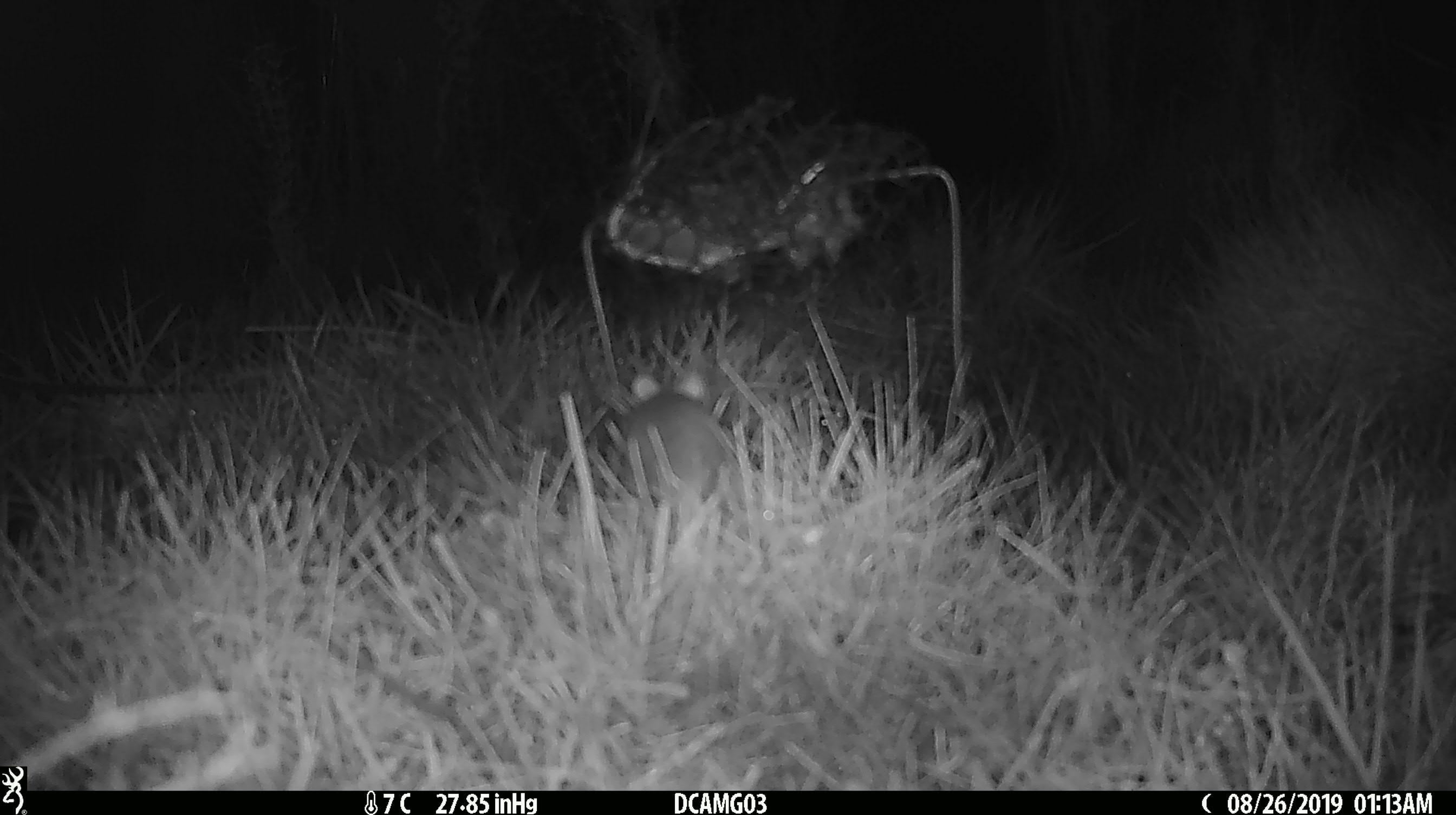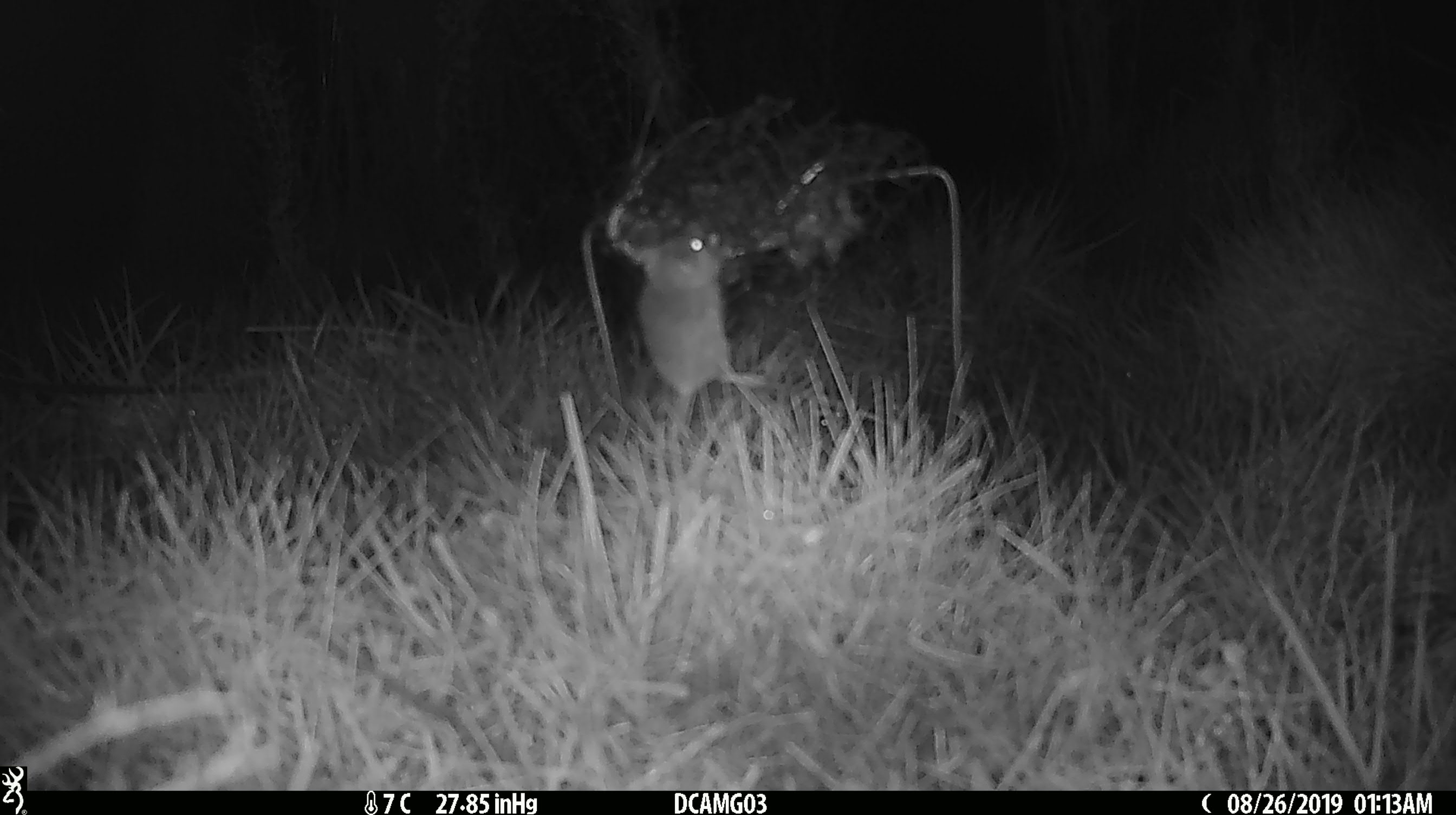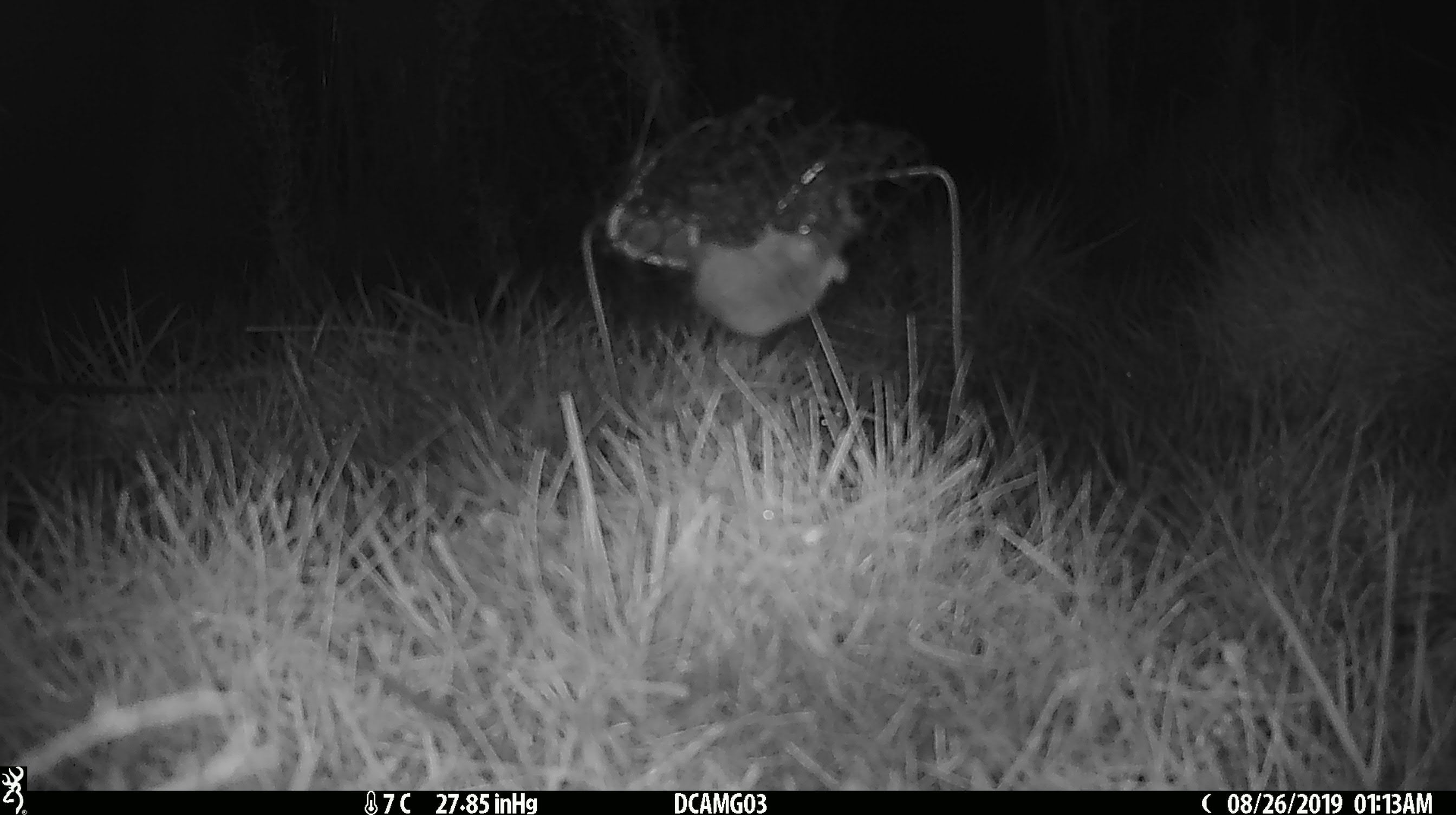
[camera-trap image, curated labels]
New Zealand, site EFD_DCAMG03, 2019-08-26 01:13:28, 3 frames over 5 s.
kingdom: Animalia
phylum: Chordata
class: Mammalia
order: Rodentia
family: Muridae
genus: Mus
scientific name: Mus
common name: mouse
Mouse (Mus).